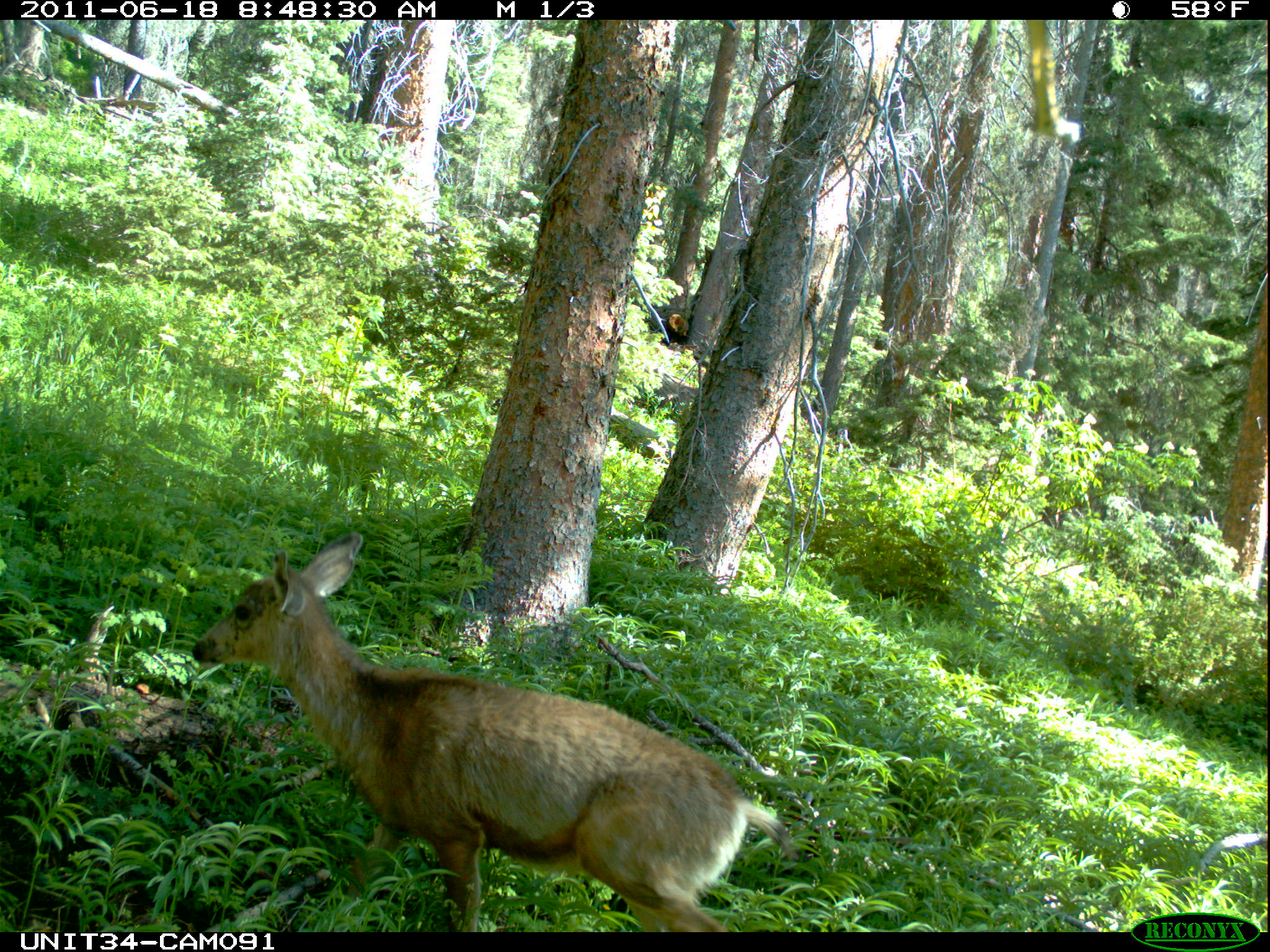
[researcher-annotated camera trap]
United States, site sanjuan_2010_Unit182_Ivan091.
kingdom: Animalia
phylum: Chordata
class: Mammalia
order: Artiodactyla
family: Cervidae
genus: Odocoileus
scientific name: Odocoileus hemionus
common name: mule deer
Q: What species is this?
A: Odocoileus hemionus (mule deer).